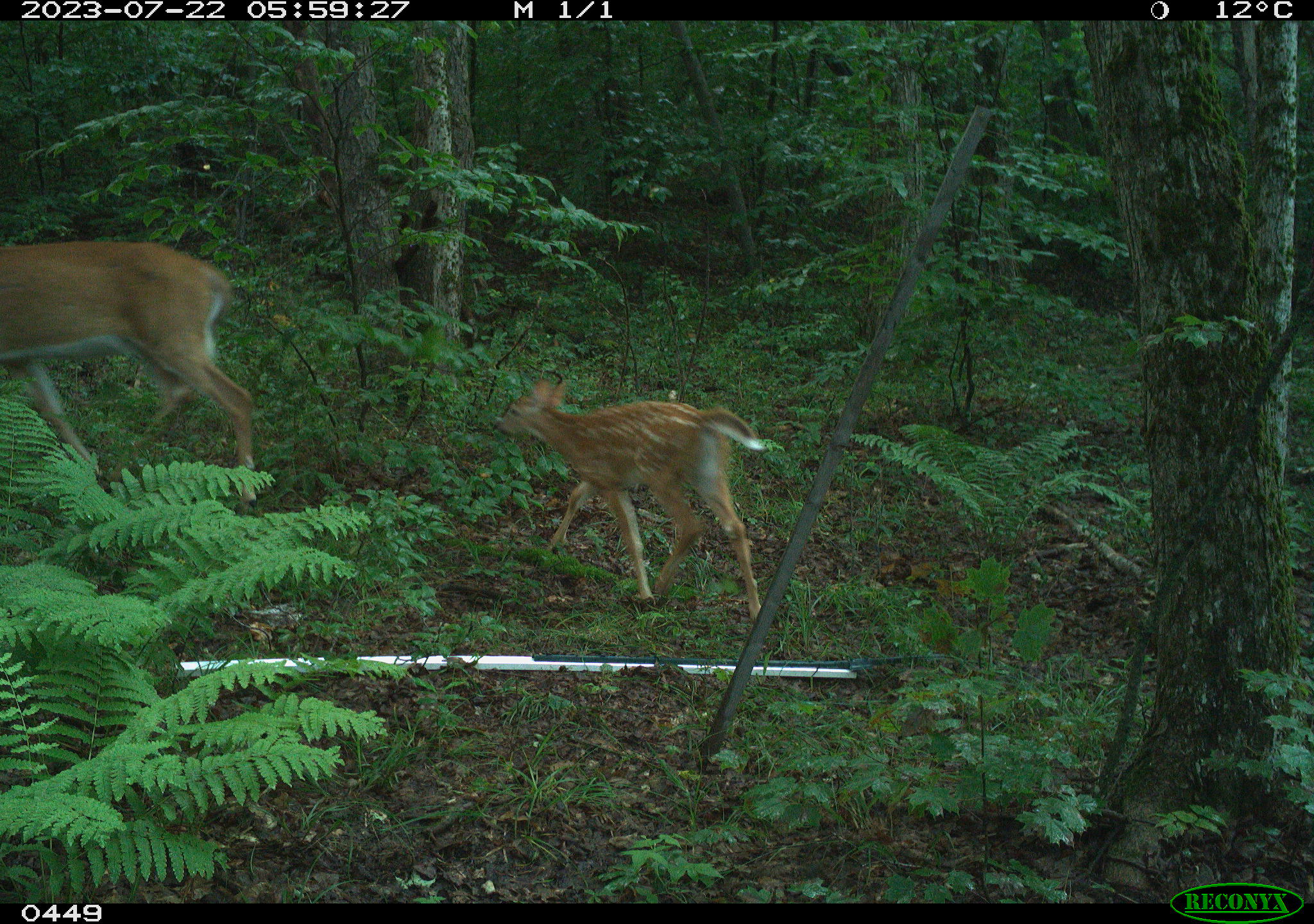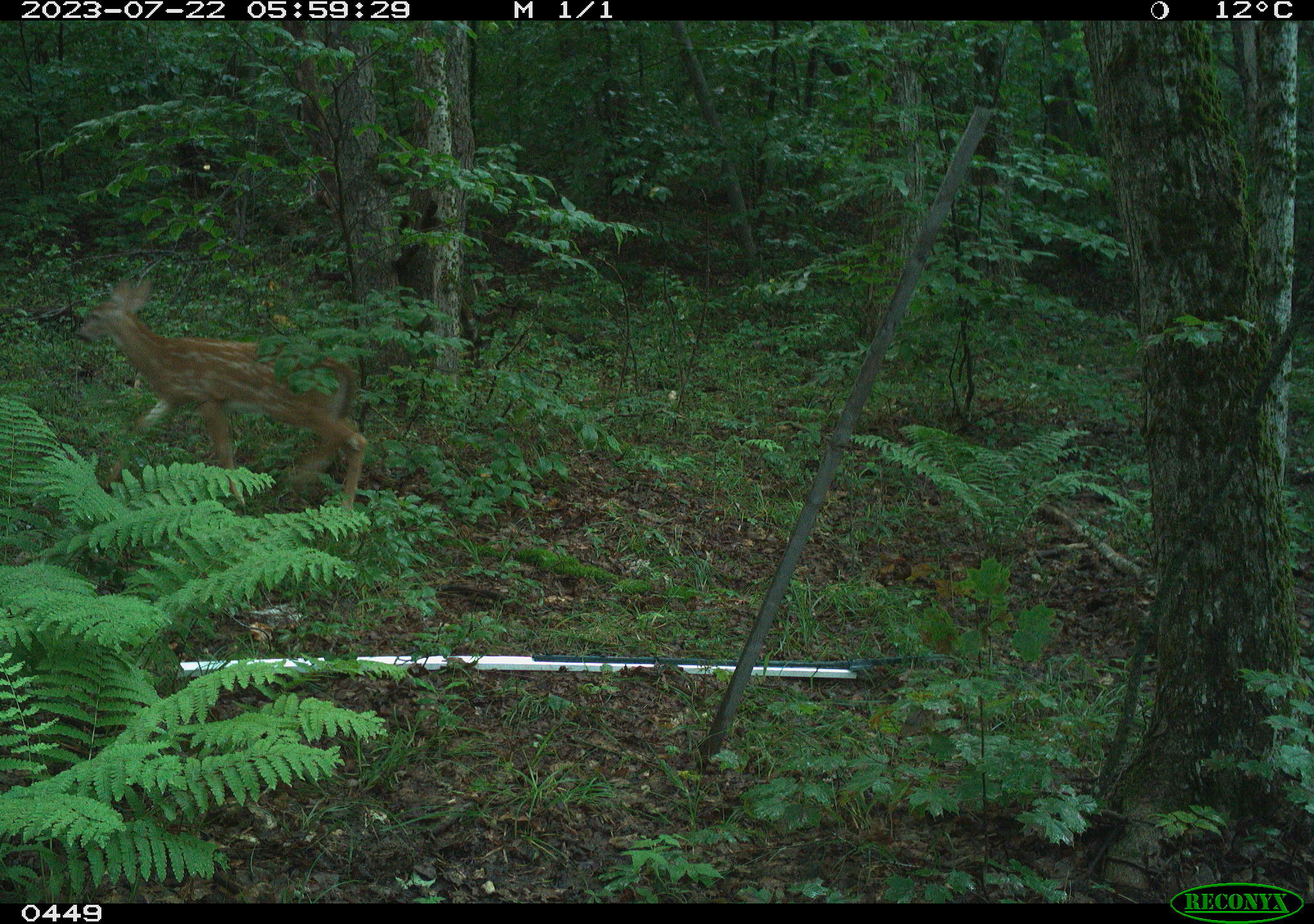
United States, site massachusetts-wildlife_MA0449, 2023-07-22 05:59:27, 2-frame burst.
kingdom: Animalia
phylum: Chordata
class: Mammalia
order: Artiodactyla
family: Cervidae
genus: Odocoileus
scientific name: Odocoileus virginianus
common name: white-tailed deer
White-tailed deer (Odocoileus virginianus).